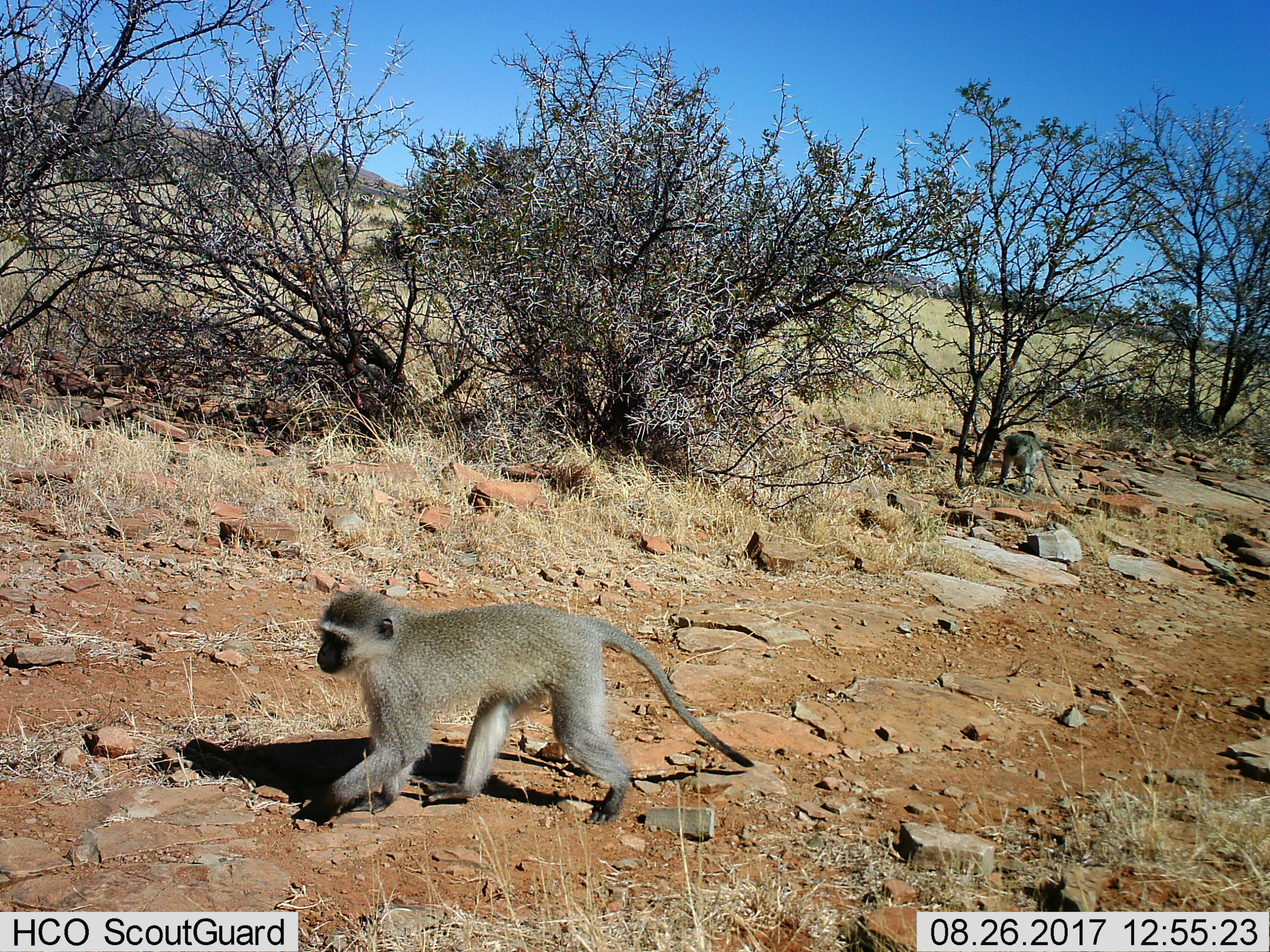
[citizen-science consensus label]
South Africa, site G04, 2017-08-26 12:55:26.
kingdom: Animalia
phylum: Chordata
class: Mammalia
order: Primates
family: Cercopithecidae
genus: Chlorocebus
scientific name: Chlorocebus pygerythrus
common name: vervet monkey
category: monkeyvervet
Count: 2.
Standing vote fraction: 0%.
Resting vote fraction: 0%.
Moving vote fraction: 100%.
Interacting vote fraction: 0%.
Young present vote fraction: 0%.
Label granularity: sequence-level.